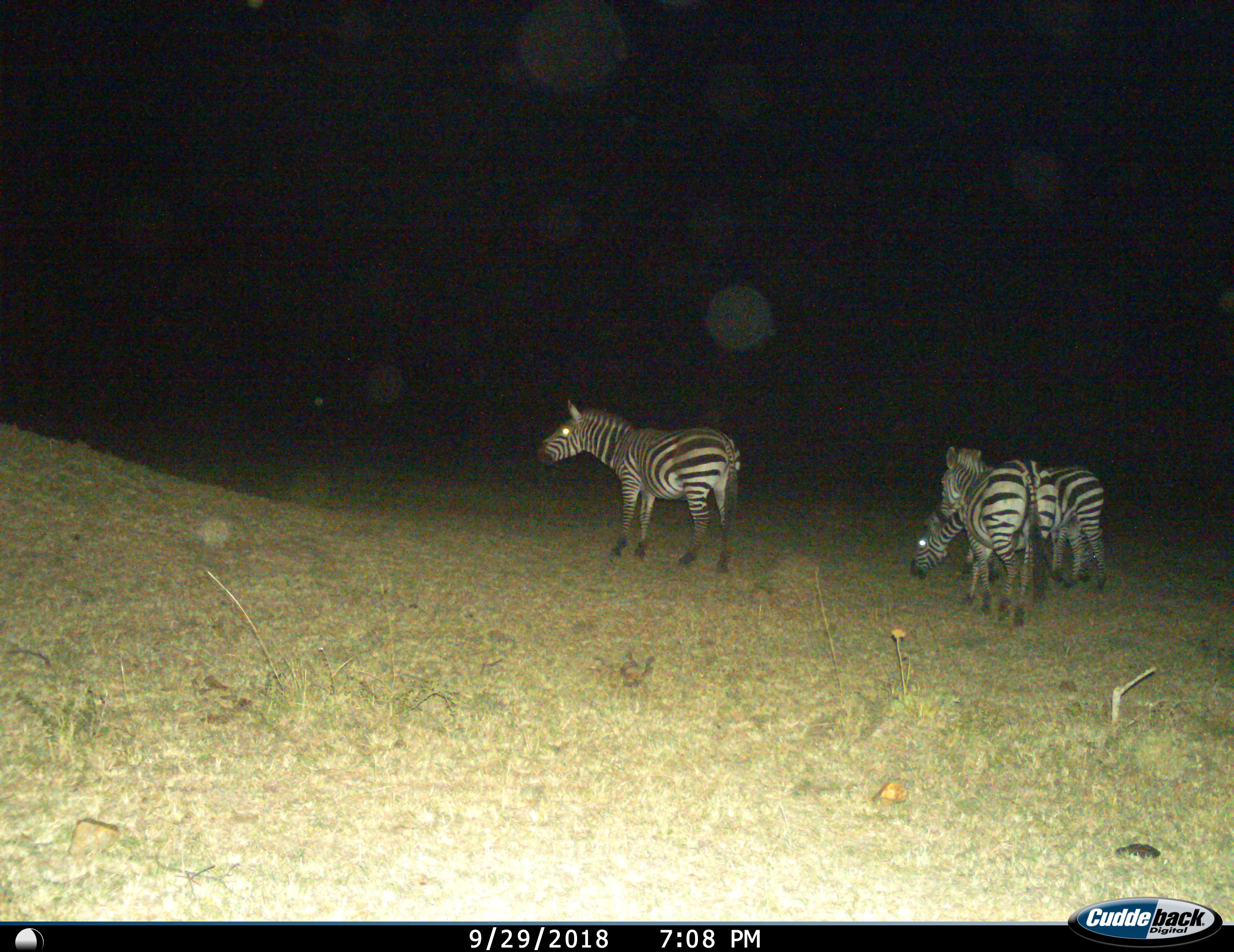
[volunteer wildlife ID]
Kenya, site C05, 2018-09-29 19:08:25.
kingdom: Animalia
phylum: Chordata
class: Mammalia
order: Perissodactyla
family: Equidae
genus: Equus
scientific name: Equus quagga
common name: plains zebra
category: zebra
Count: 3.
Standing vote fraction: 80%.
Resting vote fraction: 0%.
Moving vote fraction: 10%.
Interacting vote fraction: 10%.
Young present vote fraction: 0%.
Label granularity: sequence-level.